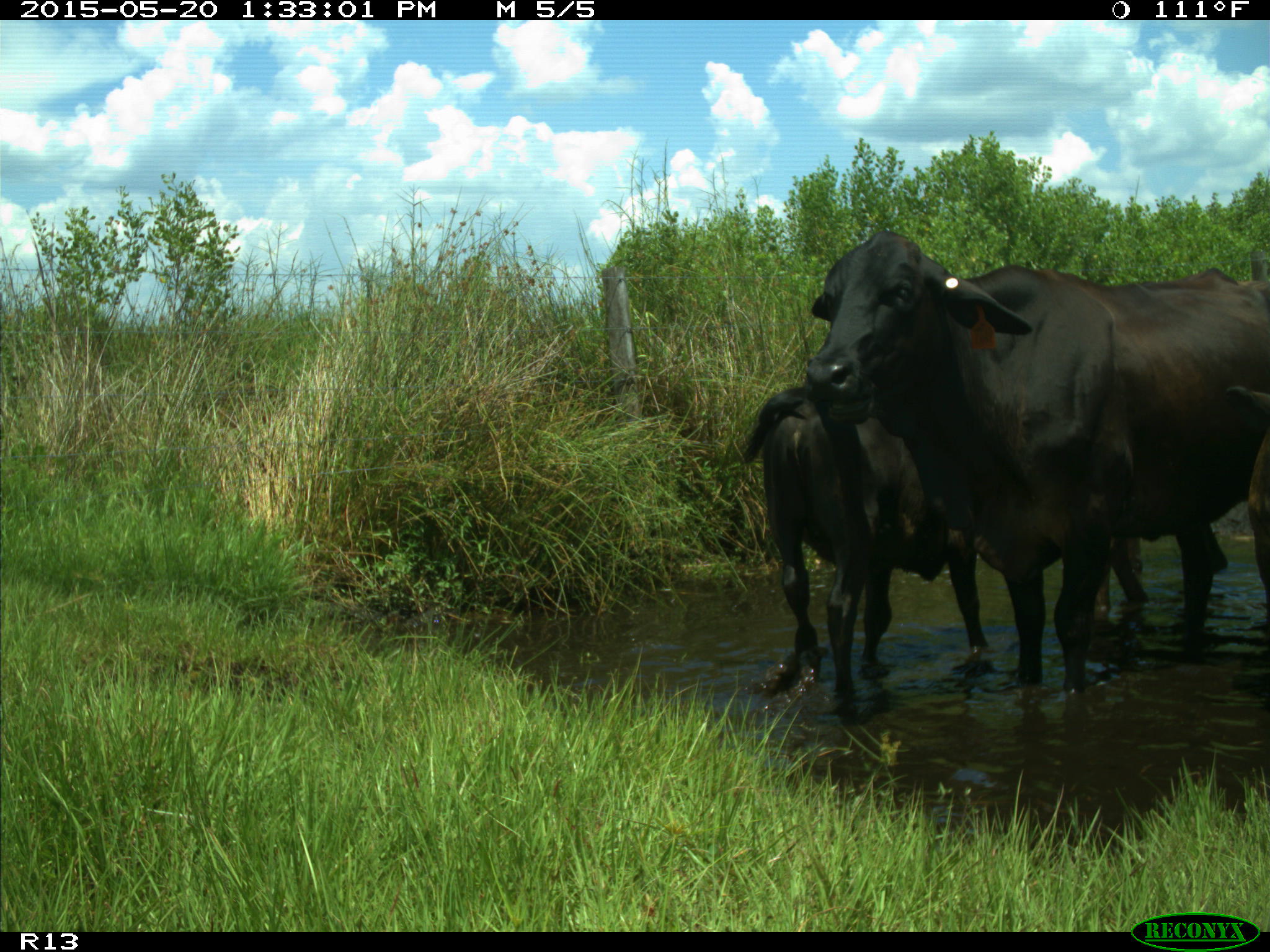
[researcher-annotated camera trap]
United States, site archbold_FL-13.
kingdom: Animalia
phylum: Chordata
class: Mammalia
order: Artiodactyla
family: Bovidae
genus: Bos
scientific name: Bos taurus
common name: domestic cow